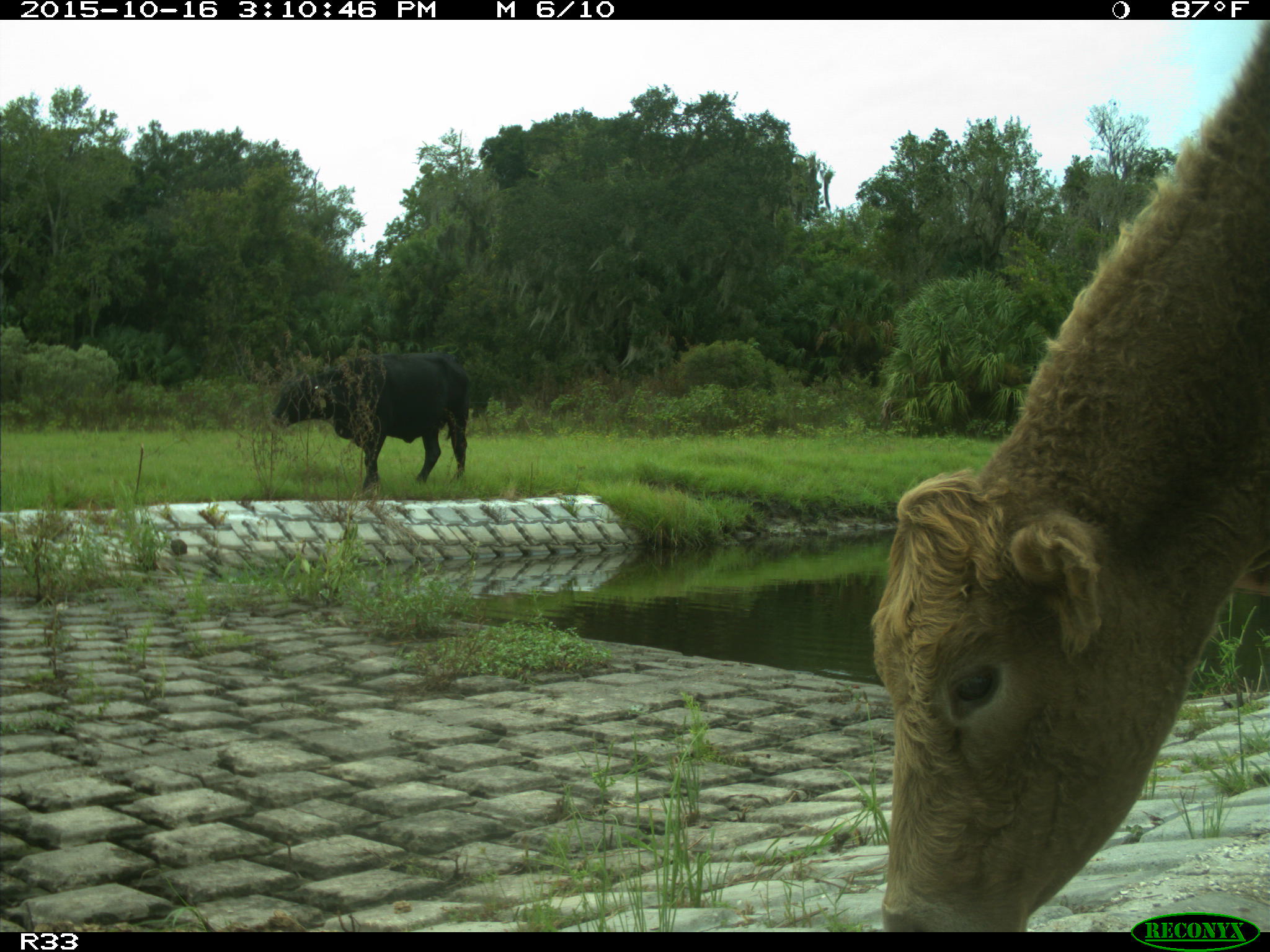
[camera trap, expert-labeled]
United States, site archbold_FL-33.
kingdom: Animalia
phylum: Chordata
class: Mammalia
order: Artiodactyla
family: Bovidae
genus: Bos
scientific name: Bos taurus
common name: domestic cow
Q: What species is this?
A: Bos taurus (domestic cow).